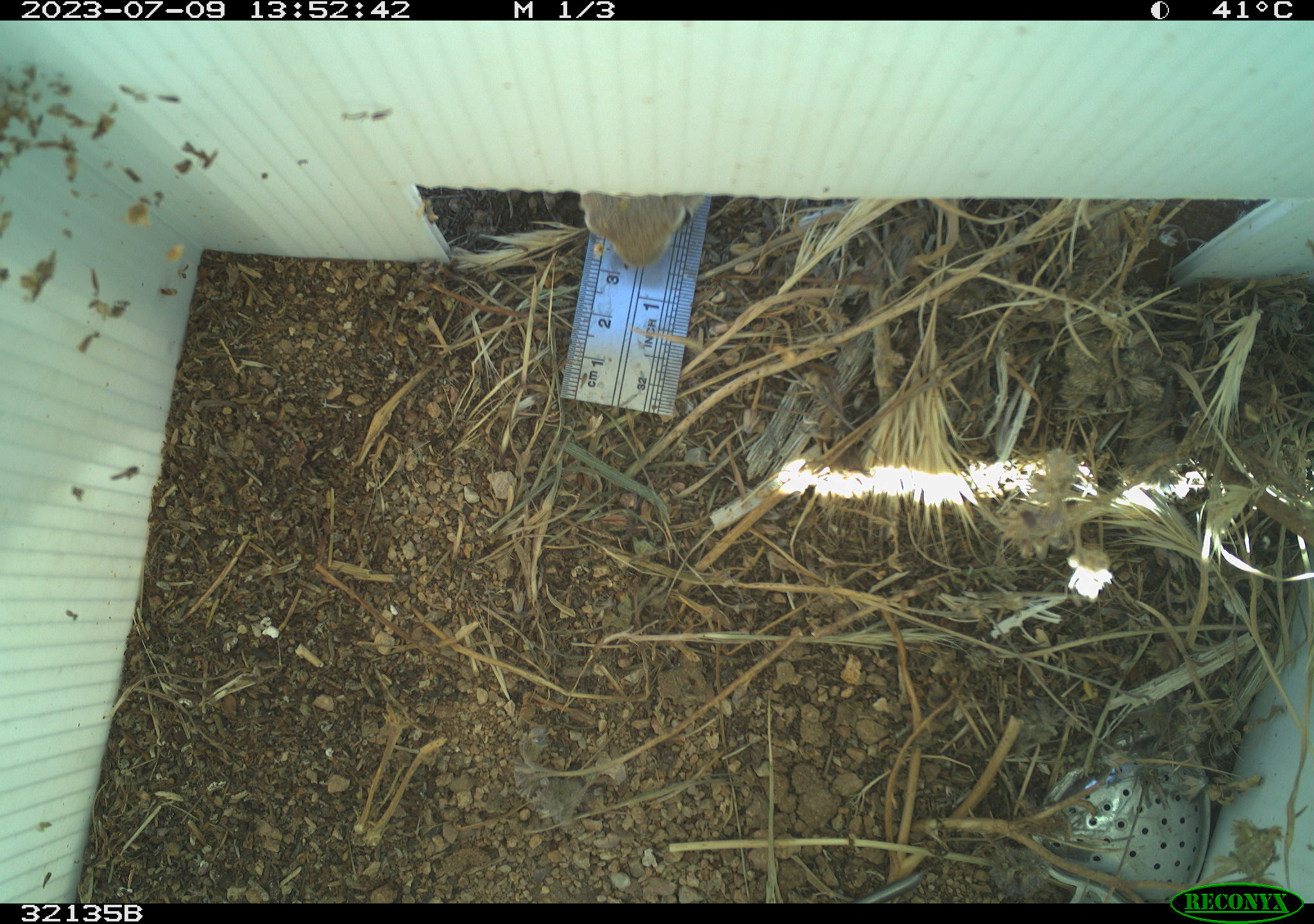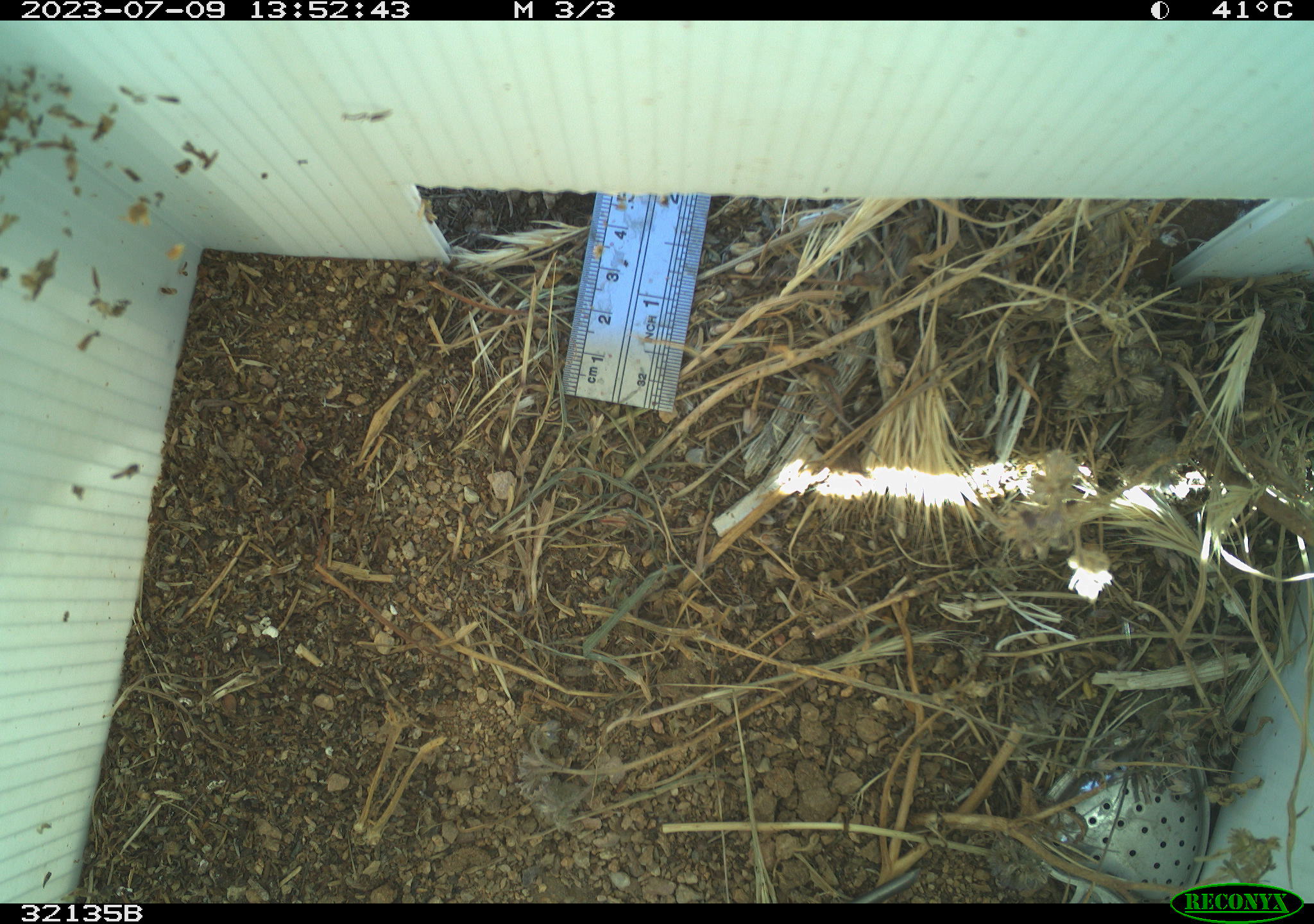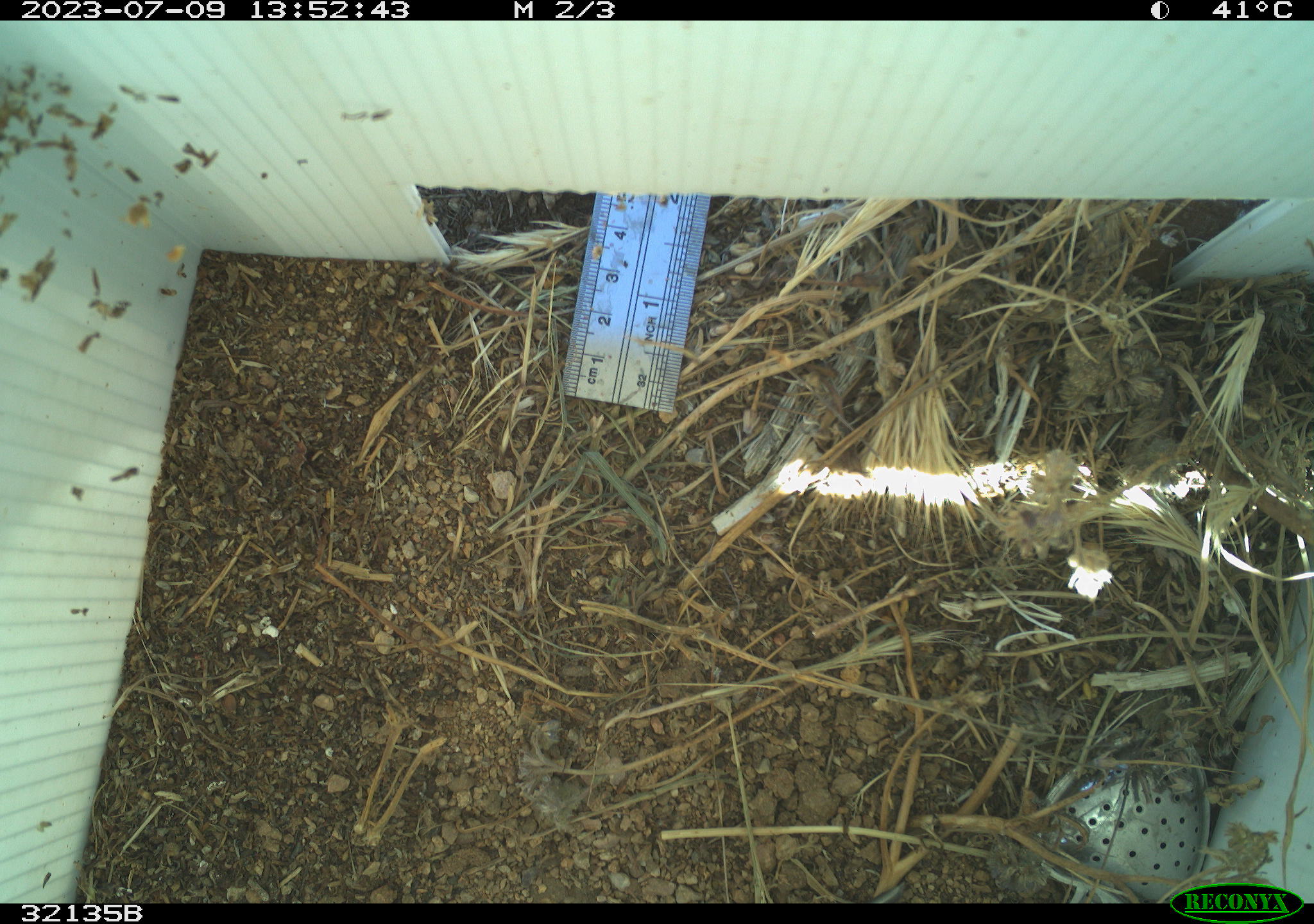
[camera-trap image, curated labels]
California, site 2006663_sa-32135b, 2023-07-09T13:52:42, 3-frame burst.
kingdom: Animalia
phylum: Chordata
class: Mammalia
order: Rodentia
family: Sciuridae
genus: Ammospermophilus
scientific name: Ammospermophilus leucurus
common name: white-tailed antelope squirrel